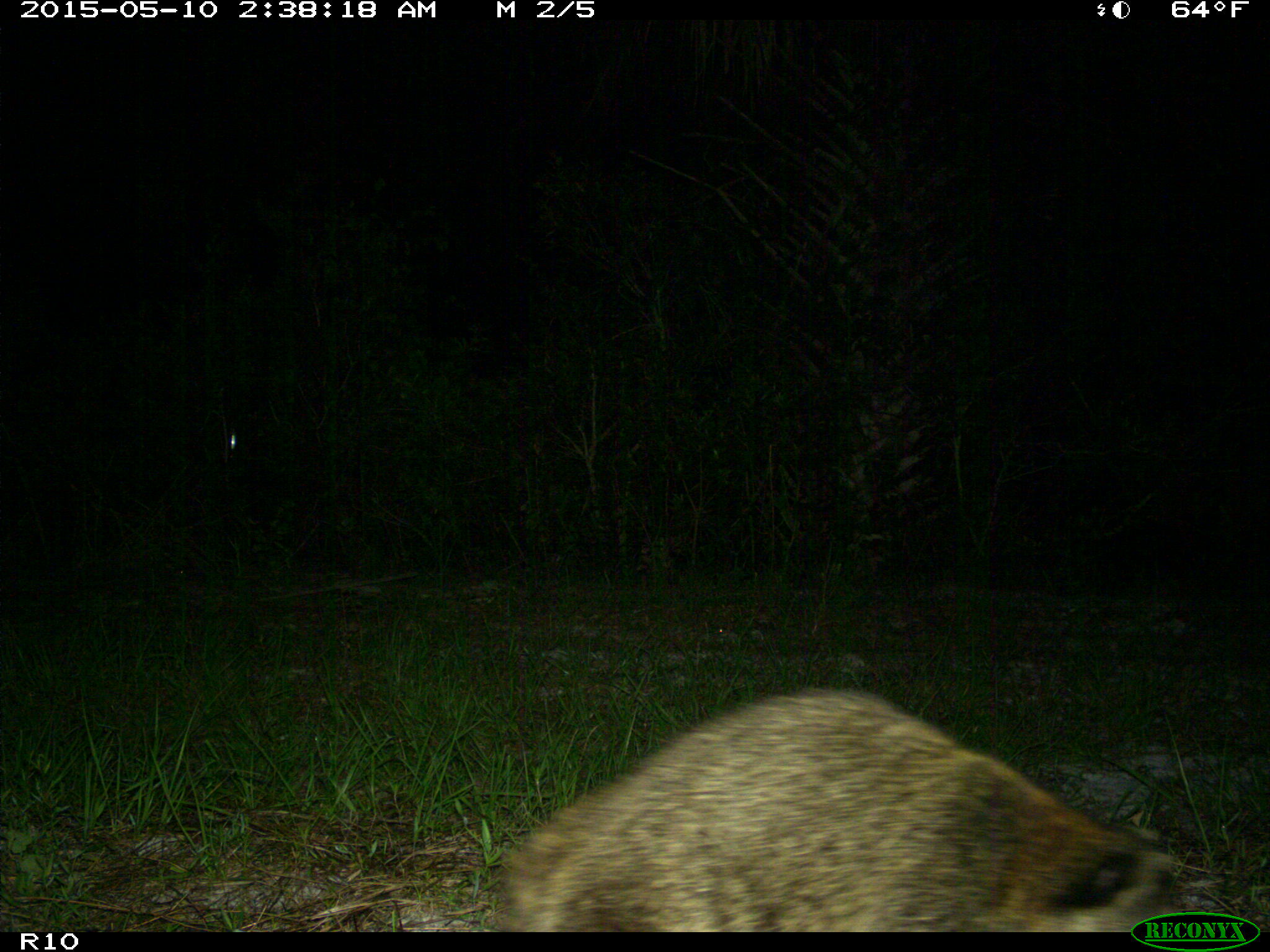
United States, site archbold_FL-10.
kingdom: Animalia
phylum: Chordata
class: Mammalia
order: Carnivora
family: Procyonidae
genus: Procyon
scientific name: Procyon lotor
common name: common raccoon